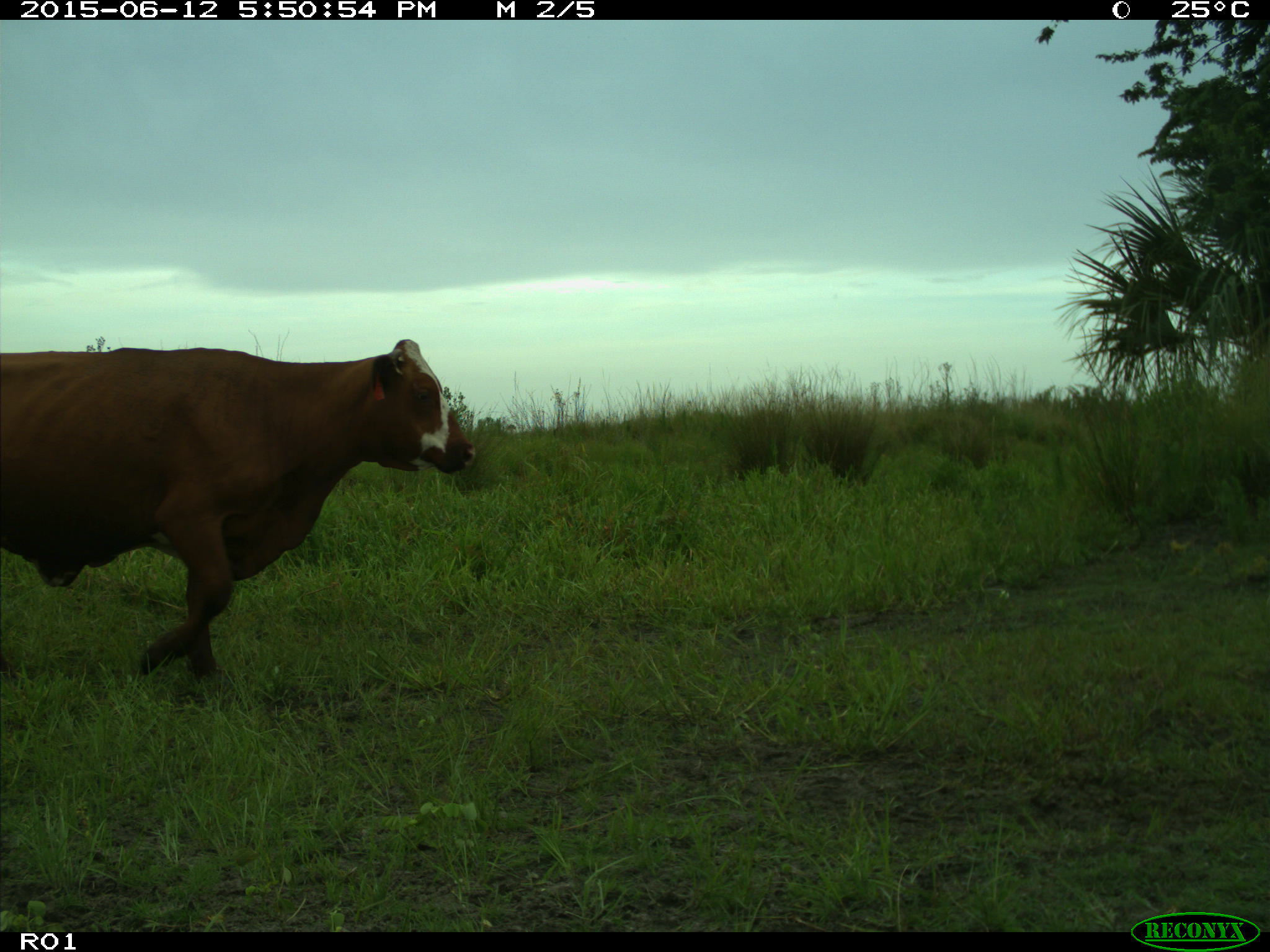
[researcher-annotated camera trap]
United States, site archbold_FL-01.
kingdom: Animalia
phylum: Chordata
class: Mammalia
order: Artiodactyla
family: Bovidae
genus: Bos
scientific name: Bos taurus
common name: domestic cow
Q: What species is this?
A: Bos taurus (domestic cow).